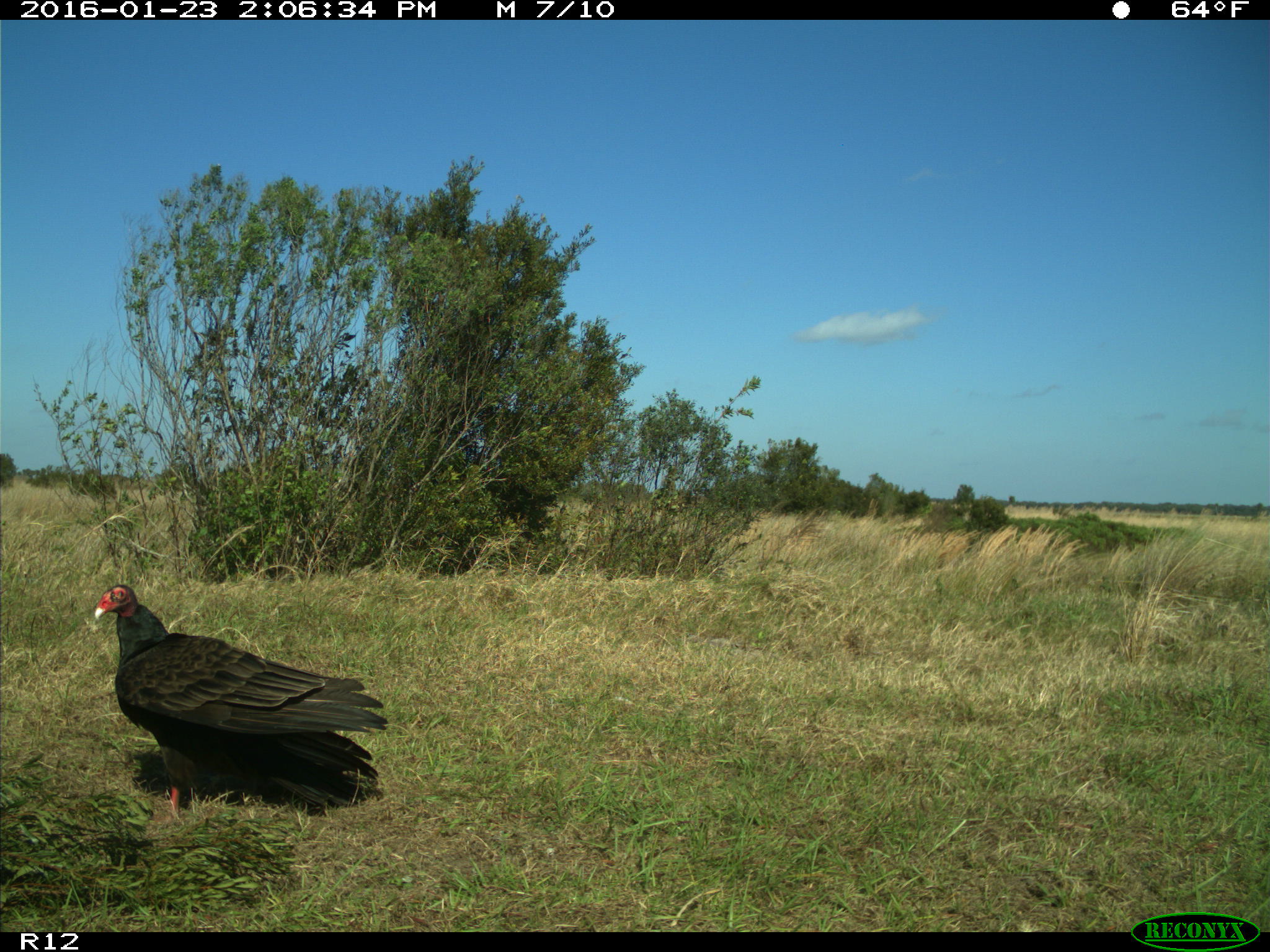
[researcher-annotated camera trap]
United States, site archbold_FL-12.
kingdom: Animalia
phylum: Chordata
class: Aves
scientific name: Aves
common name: birds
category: unidentified bird